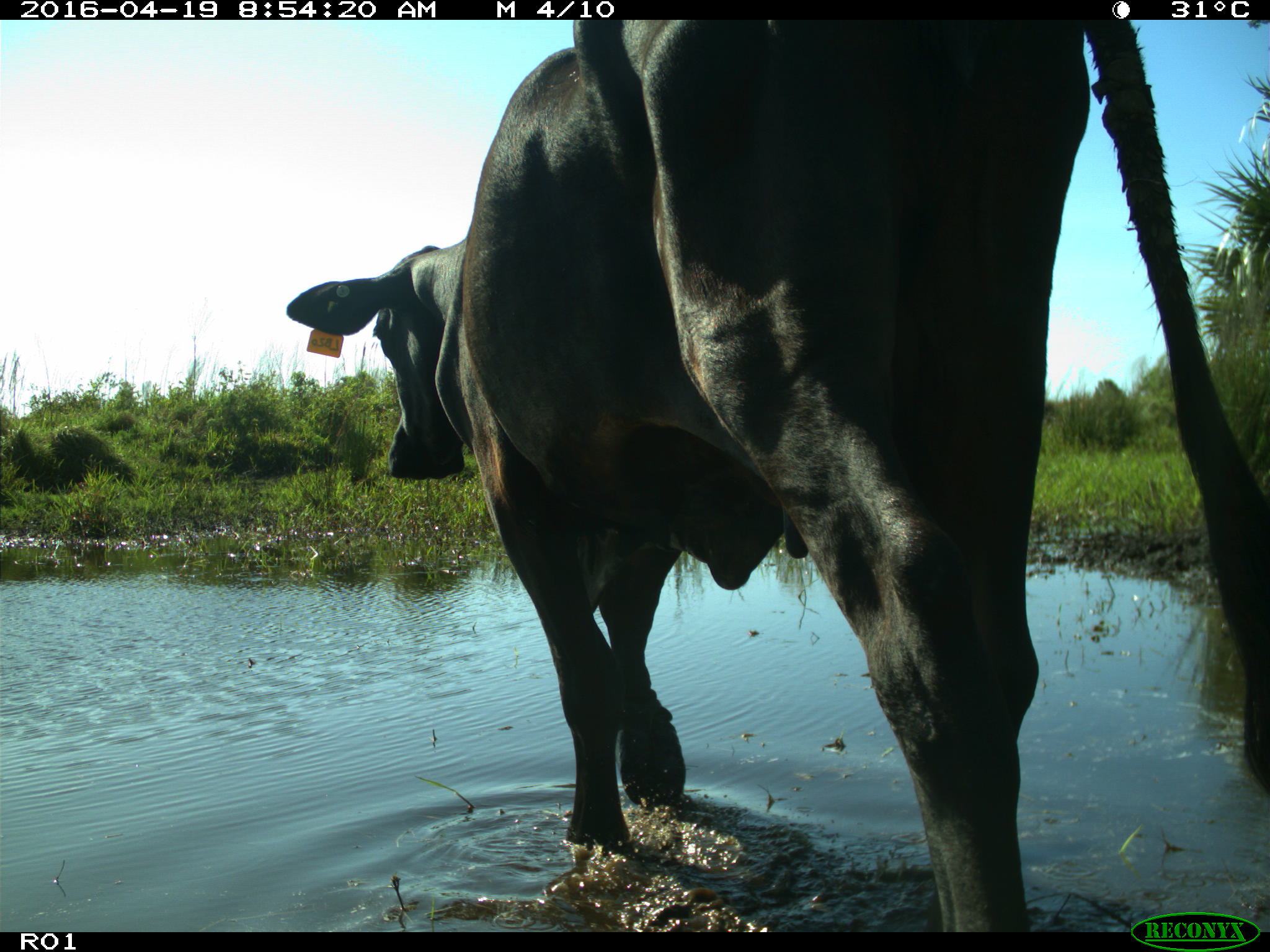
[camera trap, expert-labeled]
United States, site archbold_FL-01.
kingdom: Animalia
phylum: Chordata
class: Mammalia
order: Artiodactyla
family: Bovidae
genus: Bos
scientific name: Bos taurus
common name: domestic cow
Bos taurus (domestic cow).